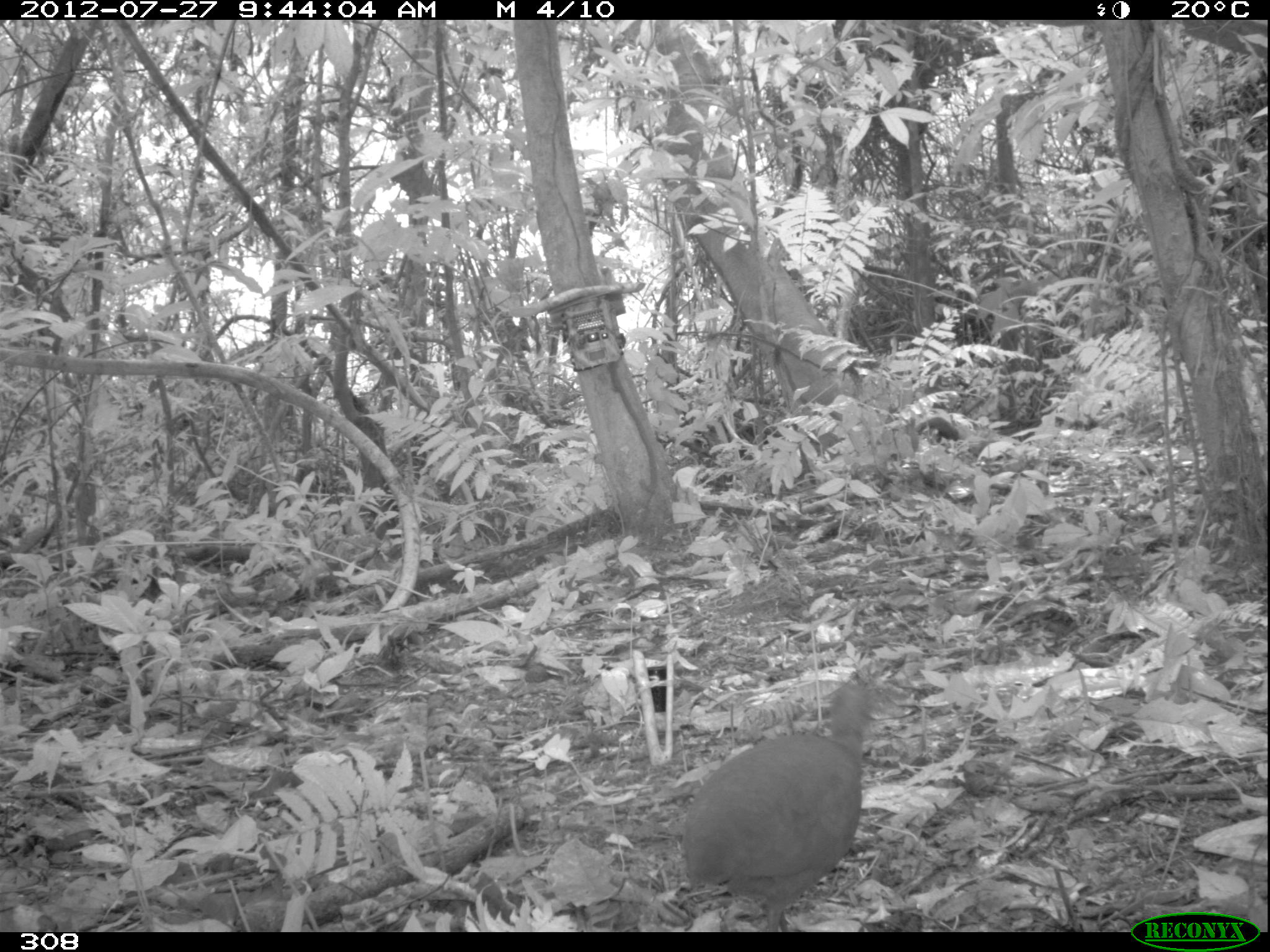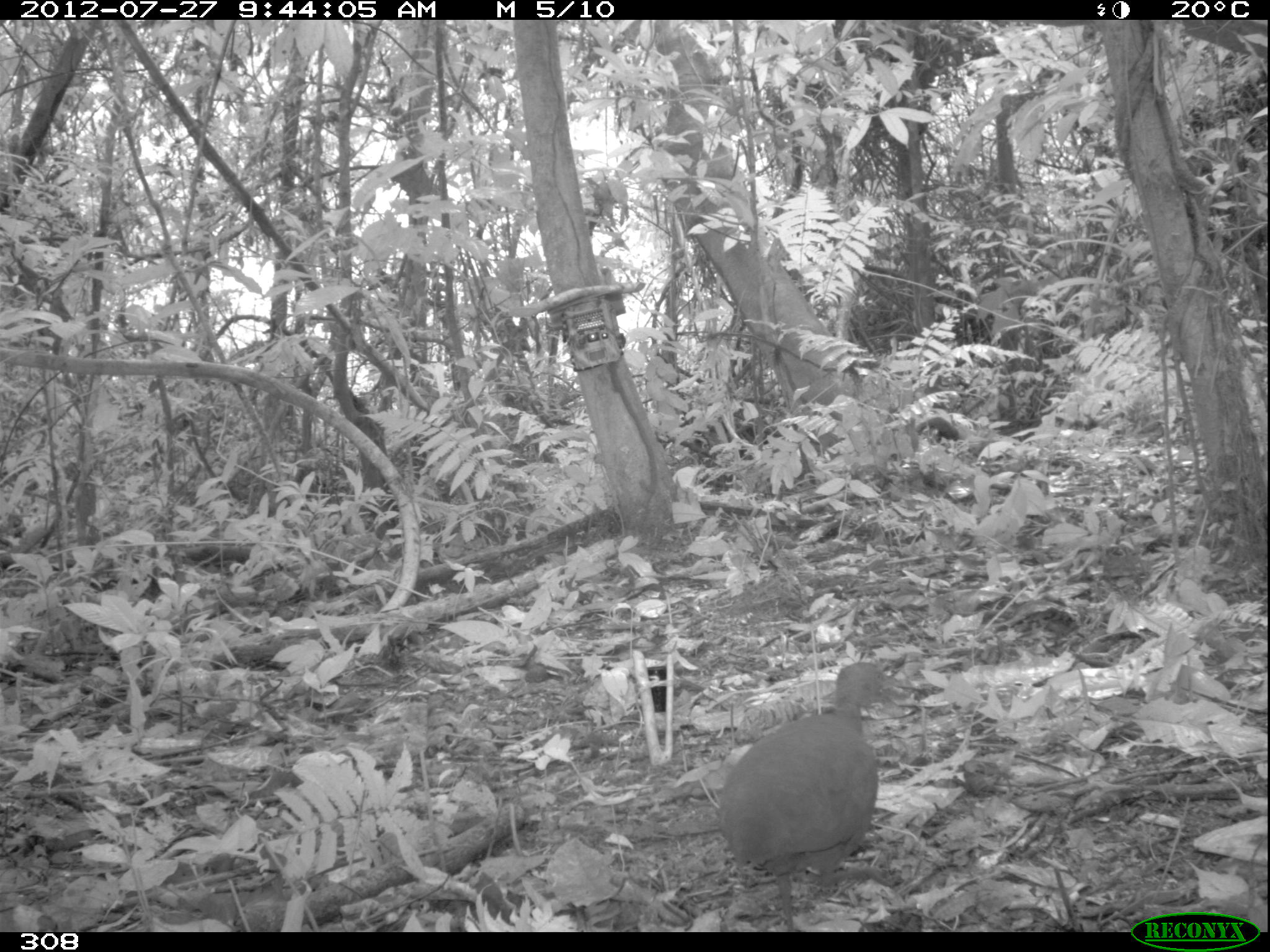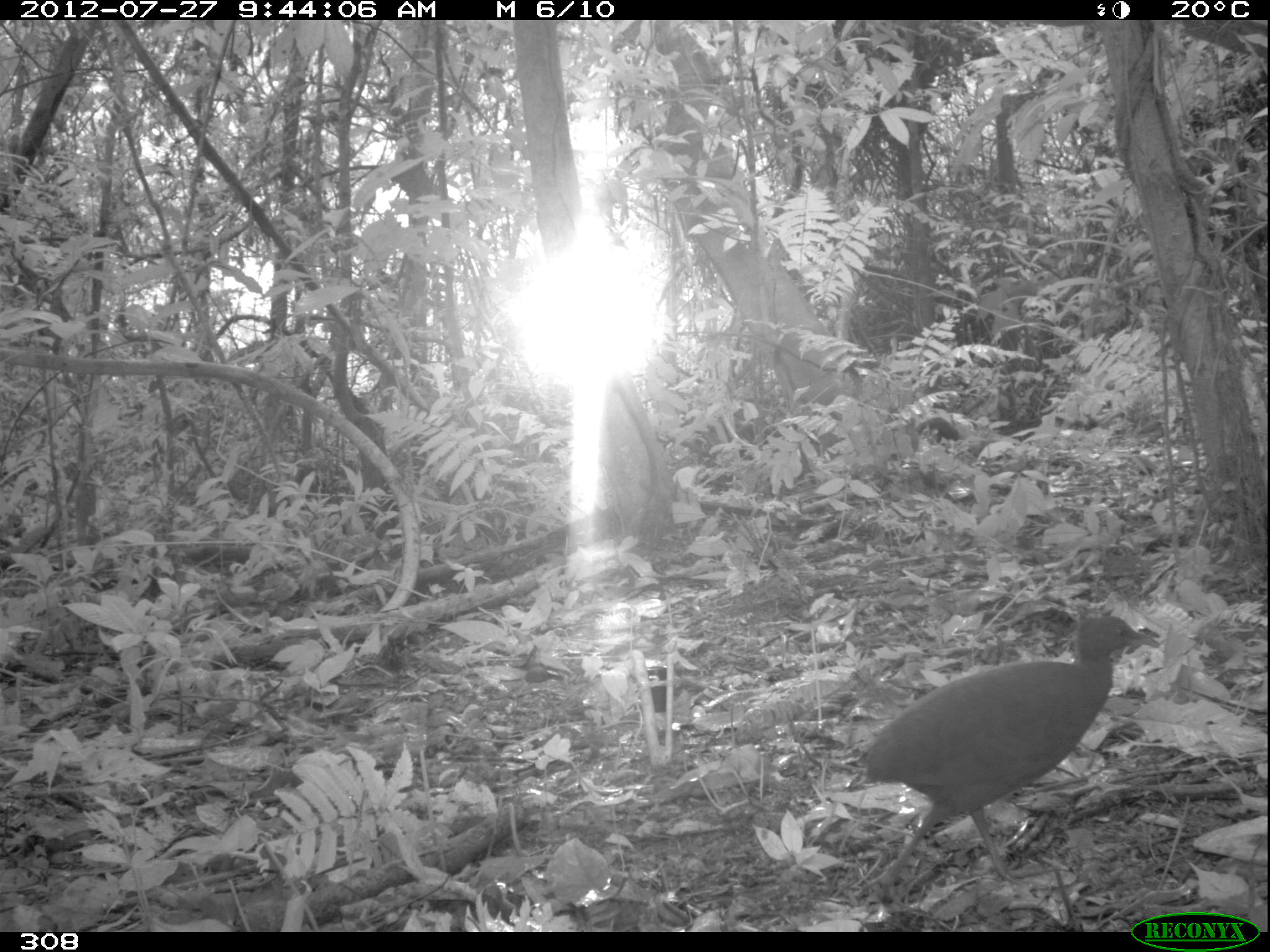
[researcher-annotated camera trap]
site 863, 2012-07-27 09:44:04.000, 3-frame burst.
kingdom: Animalia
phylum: Chordata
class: Aves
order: Galliformes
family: Phasianidae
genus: Alectoris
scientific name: Alectoris rufa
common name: red-legged partridge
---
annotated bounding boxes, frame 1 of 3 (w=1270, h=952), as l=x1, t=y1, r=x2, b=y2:
alectoris rufa: l=677, t=674, r=887, b=929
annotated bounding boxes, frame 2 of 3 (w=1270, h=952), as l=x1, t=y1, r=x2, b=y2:
alectoris rufa: l=713, t=662, r=912, b=929